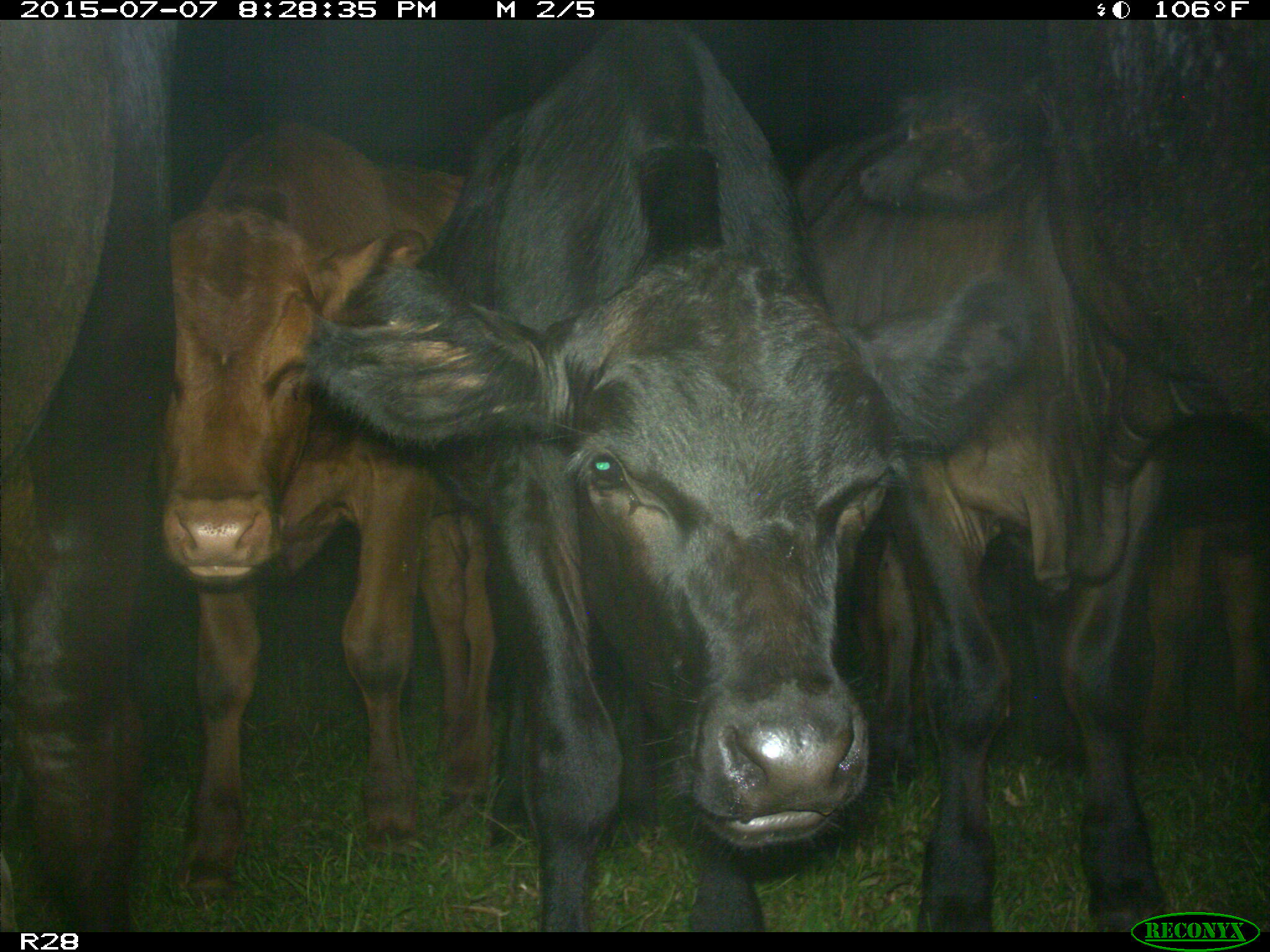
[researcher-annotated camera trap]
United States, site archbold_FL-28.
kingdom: Animalia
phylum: Chordata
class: Mammalia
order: Artiodactyla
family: Bovidae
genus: Bos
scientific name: Bos taurus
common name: domestic cow